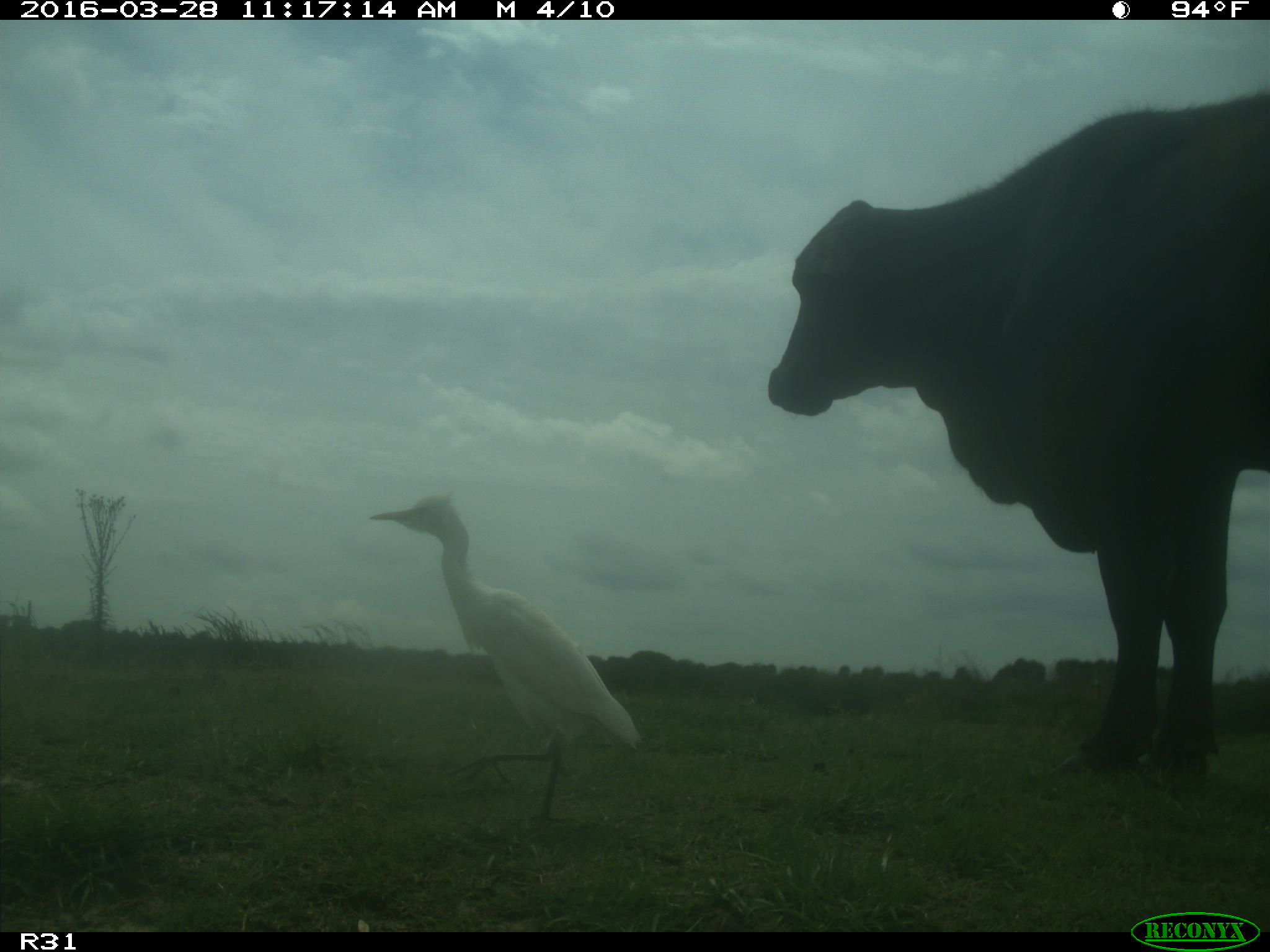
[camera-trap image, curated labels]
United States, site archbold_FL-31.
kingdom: Animalia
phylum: Chordata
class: Mammalia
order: Artiodactyla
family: Bovidae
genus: Bos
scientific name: Bos taurus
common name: domestic cow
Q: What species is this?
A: Bos taurus (domestic cow).